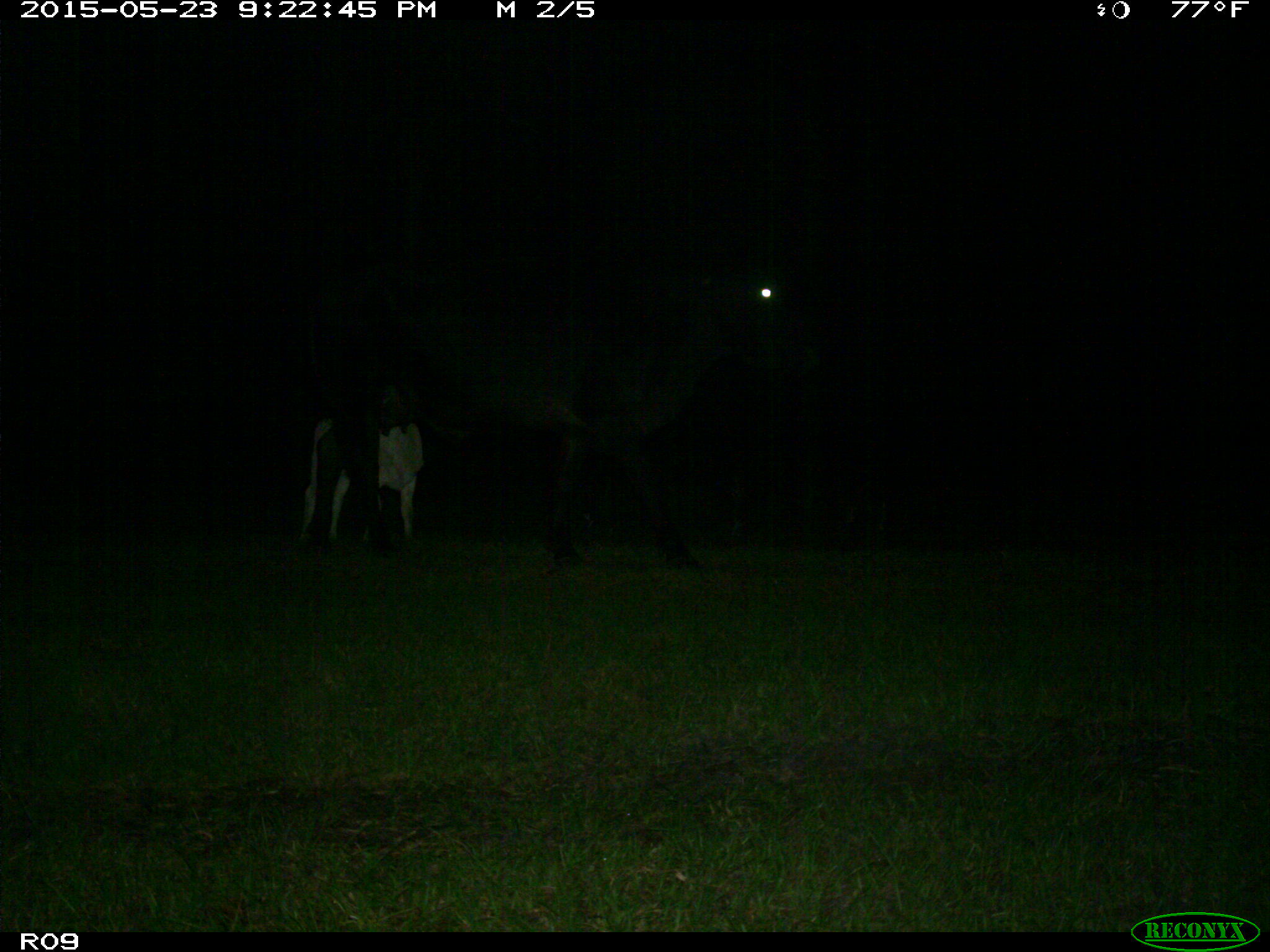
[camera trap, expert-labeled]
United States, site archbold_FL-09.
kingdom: Animalia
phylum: Chordata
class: Mammalia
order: Artiodactyla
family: Bovidae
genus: Bos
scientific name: Bos taurus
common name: domestic cow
Bos taurus (domestic cow).